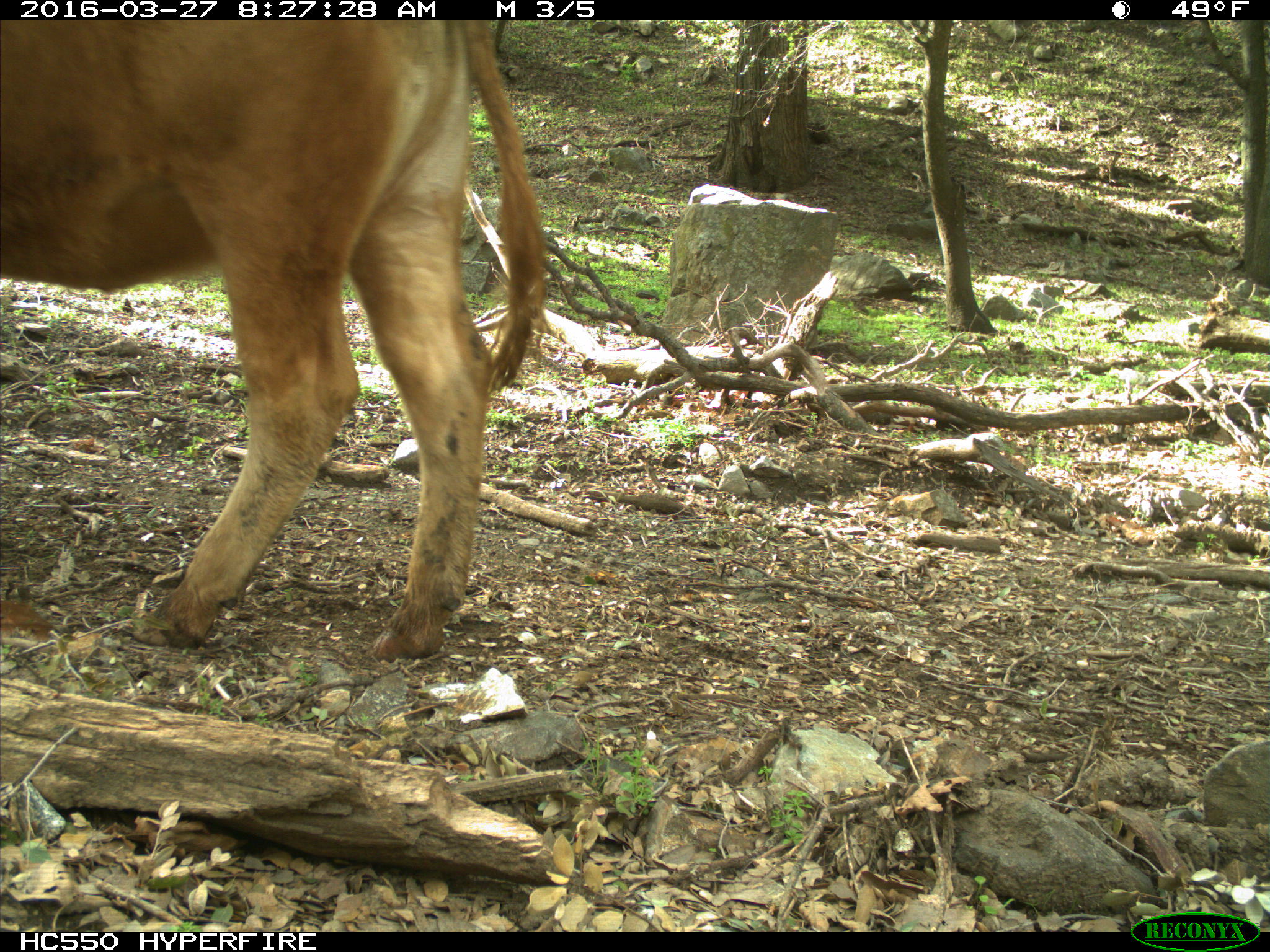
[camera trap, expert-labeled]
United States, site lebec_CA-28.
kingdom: Animalia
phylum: Chordata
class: Mammalia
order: Artiodactyla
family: Bovidae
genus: Bos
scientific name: Bos taurus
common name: domestic cow